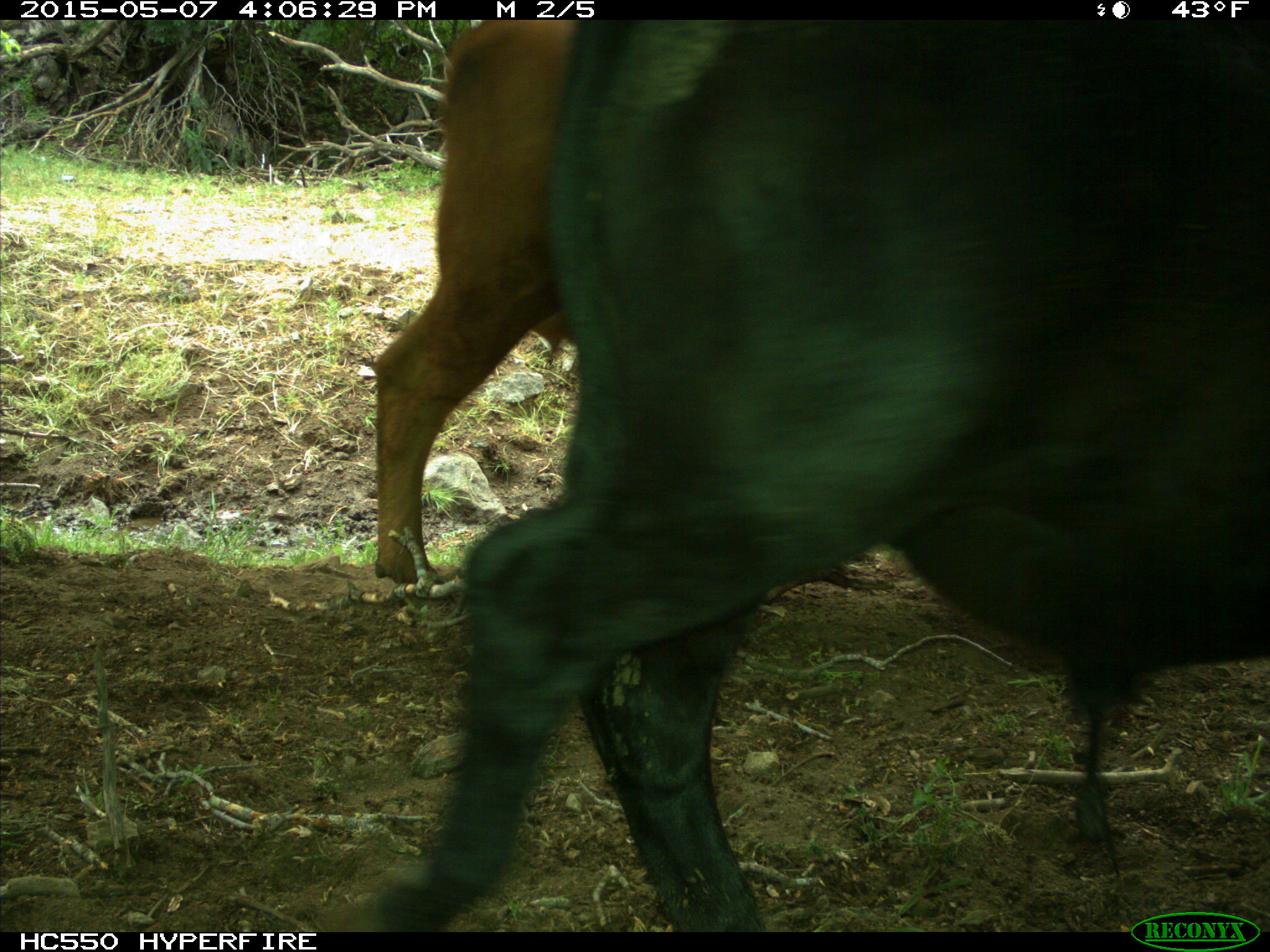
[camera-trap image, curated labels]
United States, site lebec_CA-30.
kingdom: Animalia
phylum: Chordata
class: Mammalia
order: Artiodactyla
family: Bovidae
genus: Bos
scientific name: Bos taurus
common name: domestic cow